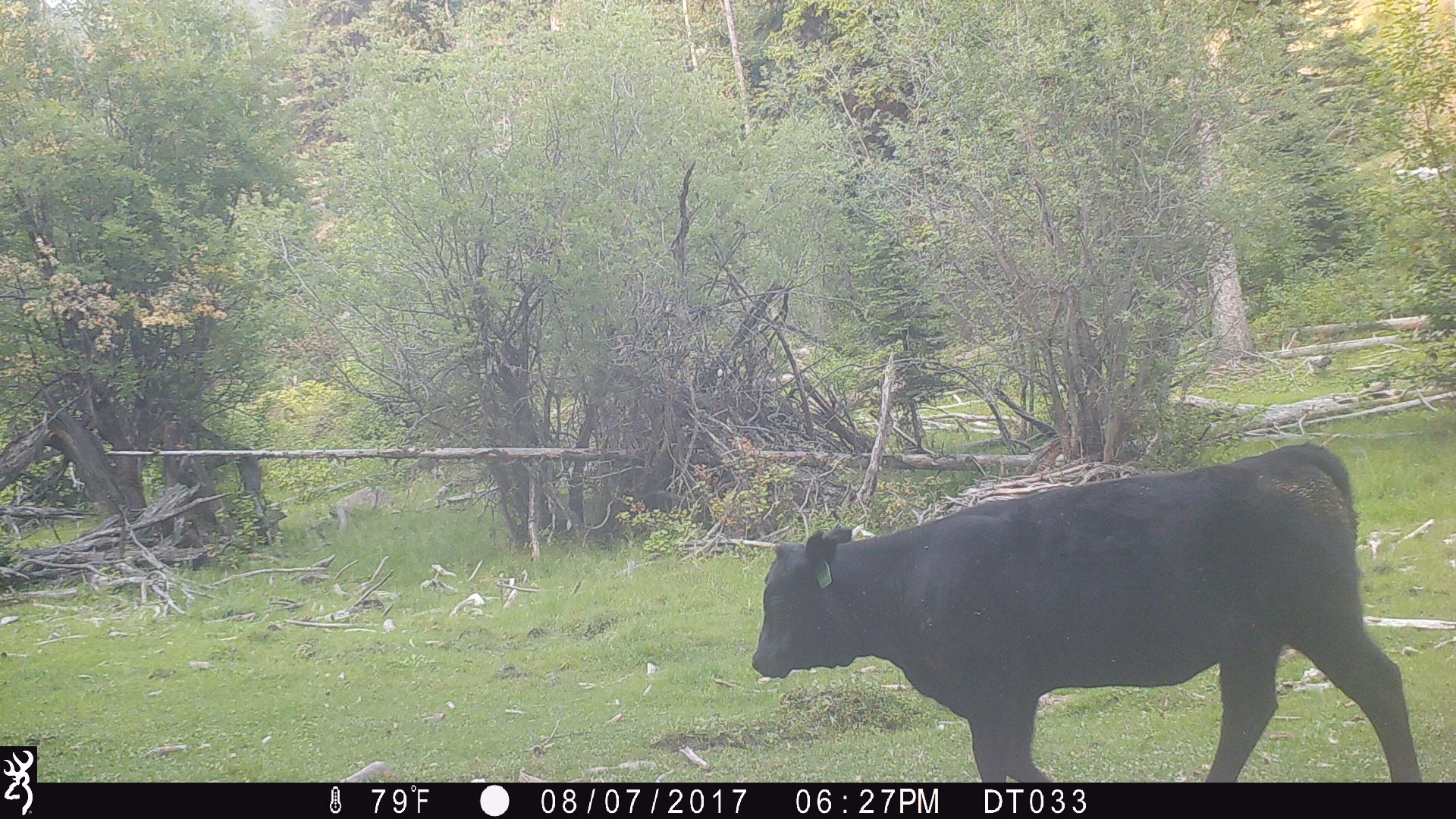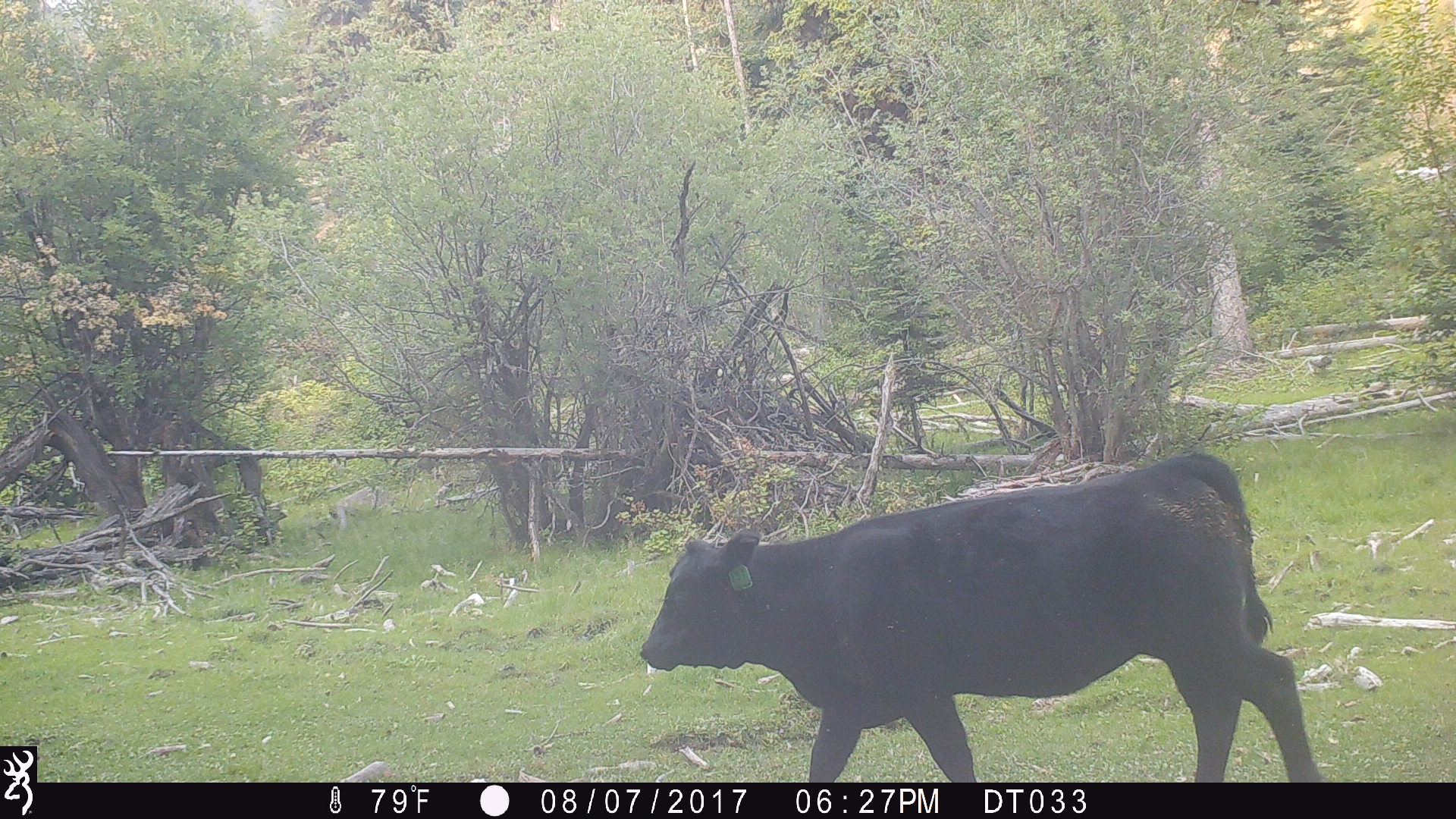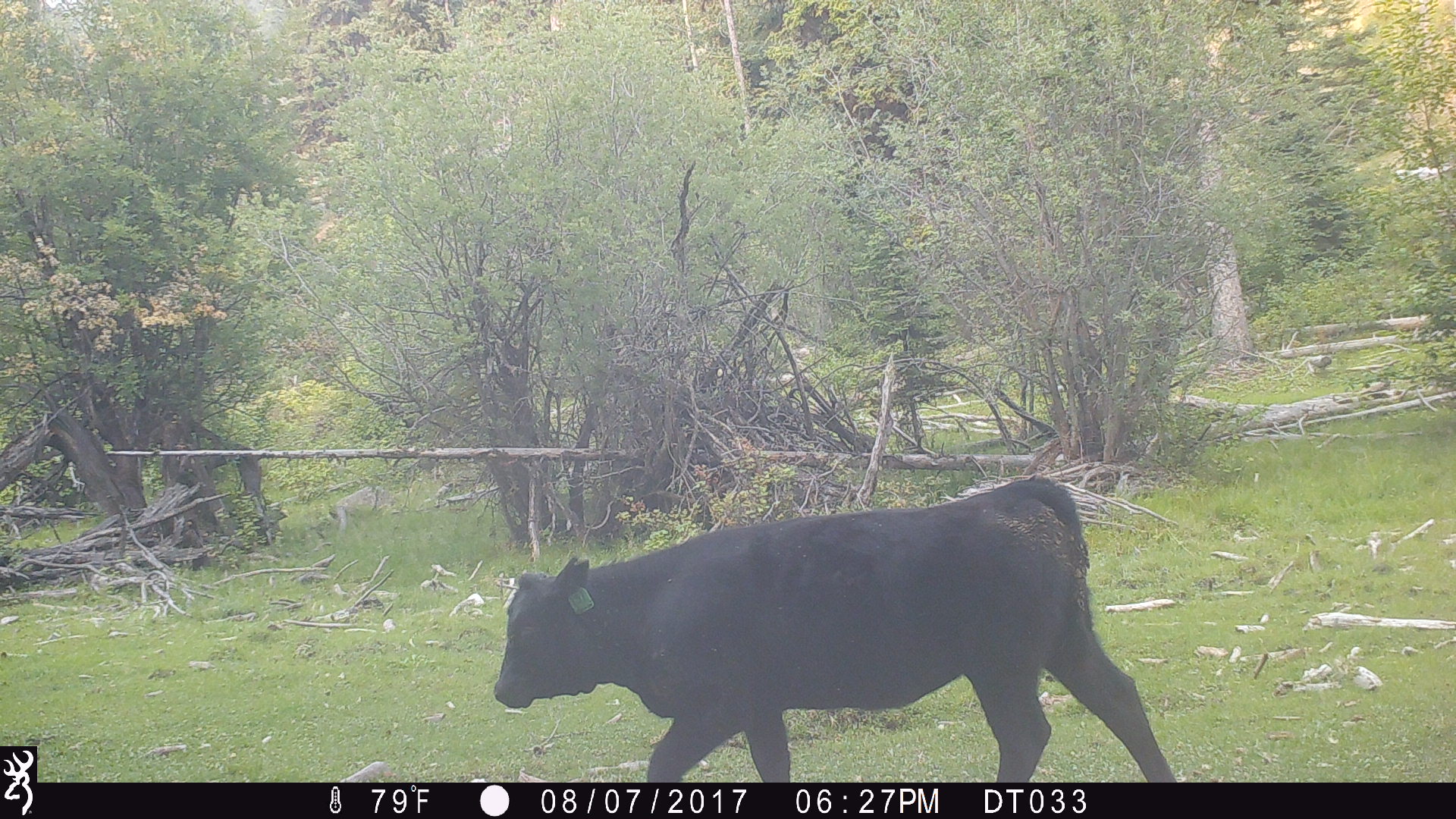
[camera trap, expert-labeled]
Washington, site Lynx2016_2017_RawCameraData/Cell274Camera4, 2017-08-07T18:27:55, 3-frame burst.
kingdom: Animalia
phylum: Chordata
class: Mammalia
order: Artiodactyla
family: Bovidae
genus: Bos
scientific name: Bos taurus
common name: domestic cattle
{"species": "domestic cattle (Bos taurus)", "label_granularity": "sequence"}